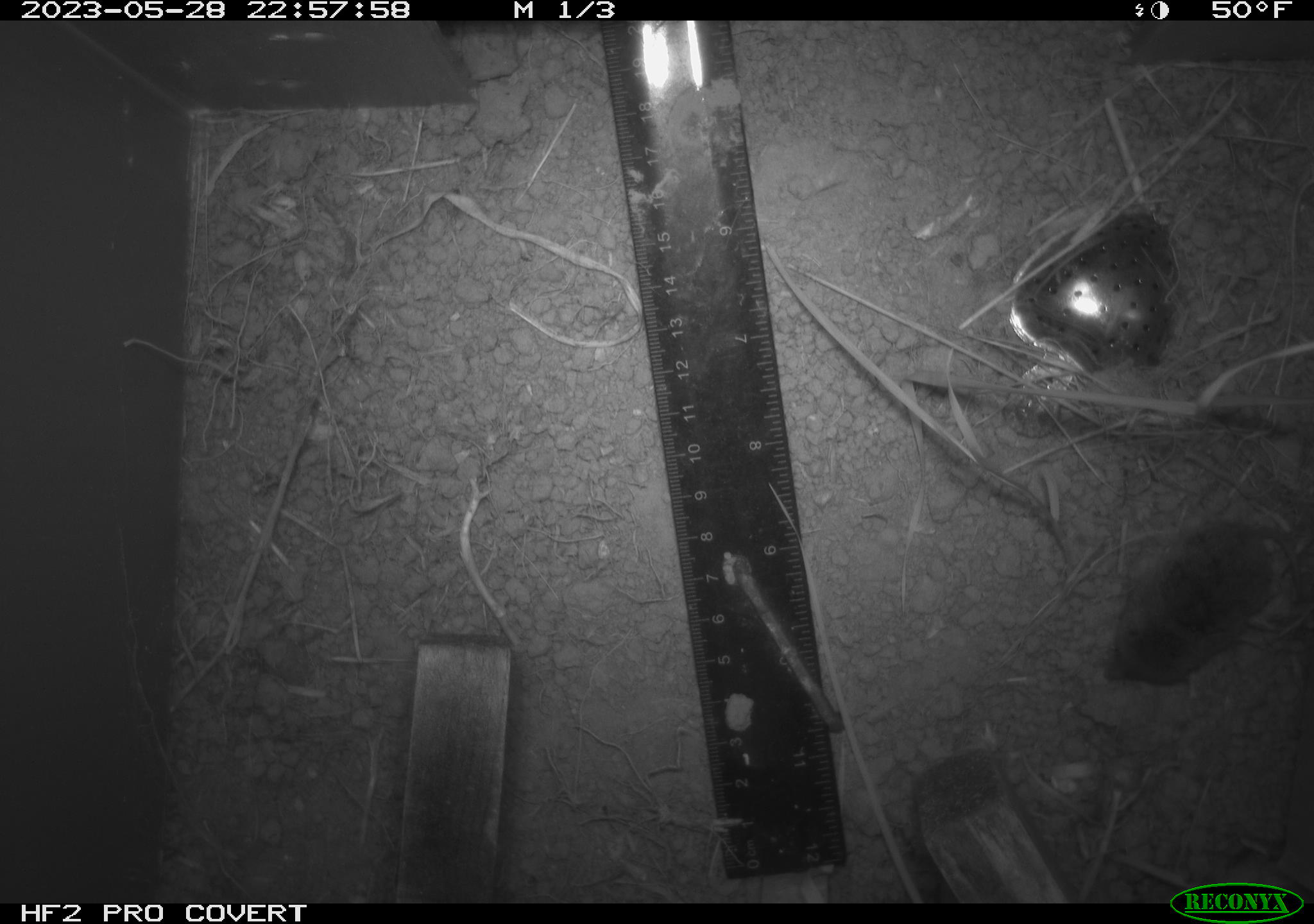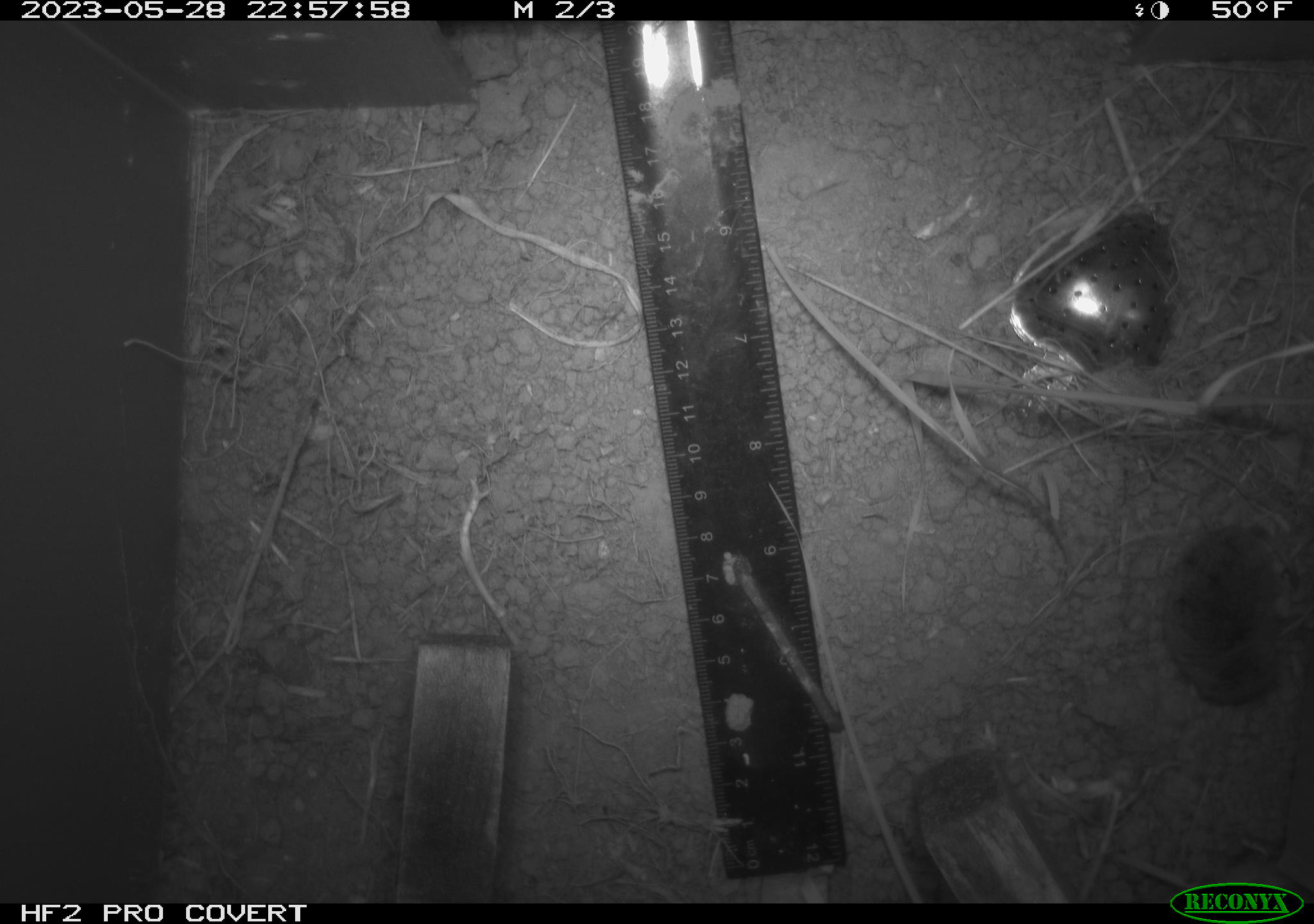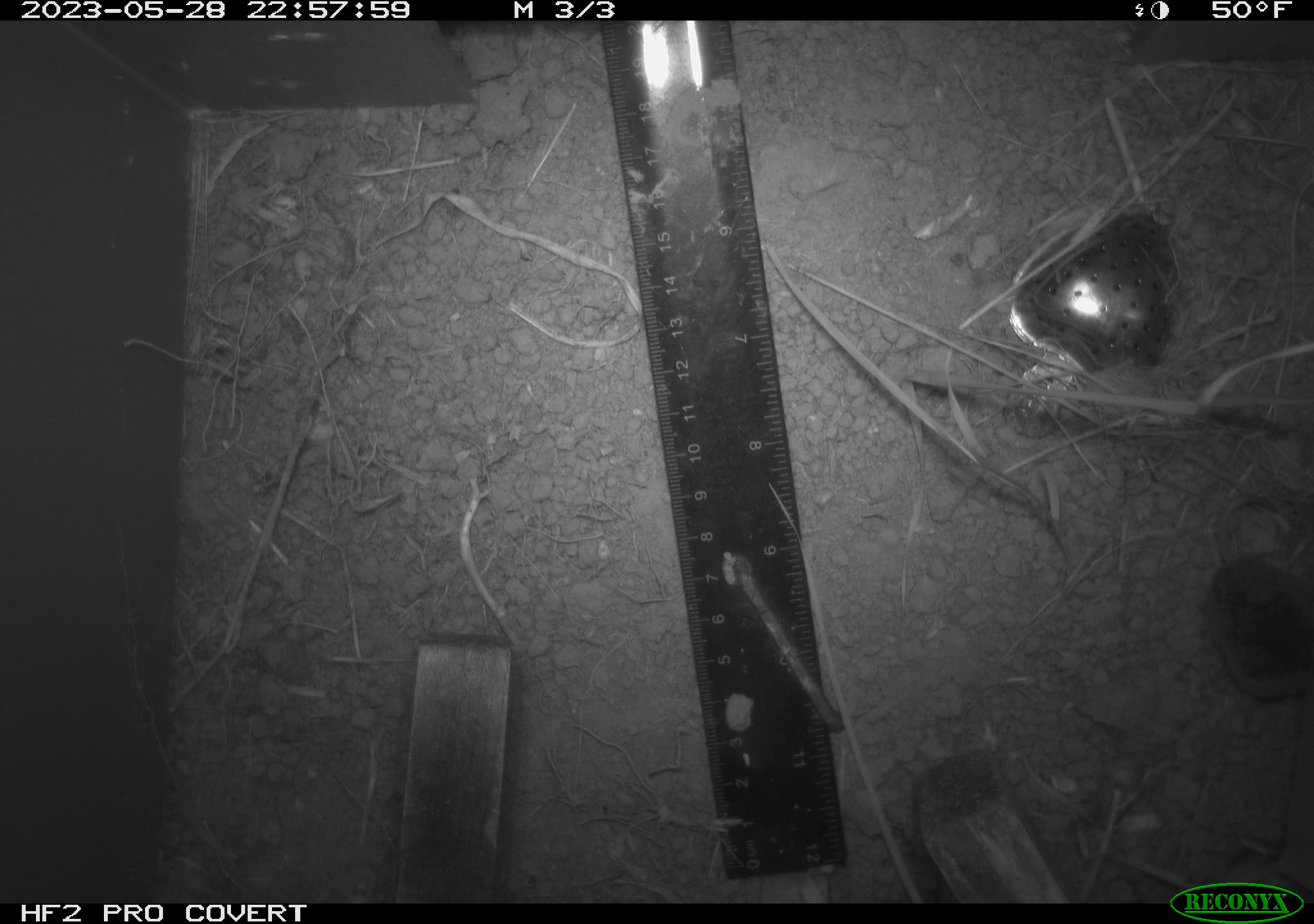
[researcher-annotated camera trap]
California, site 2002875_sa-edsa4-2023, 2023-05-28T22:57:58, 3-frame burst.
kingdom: Animalia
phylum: Chordata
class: Mammalia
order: Eulipotyphla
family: Soricidae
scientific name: Soricidae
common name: shrews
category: soricidae family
Soricidae family (shrews) (Soricidae).